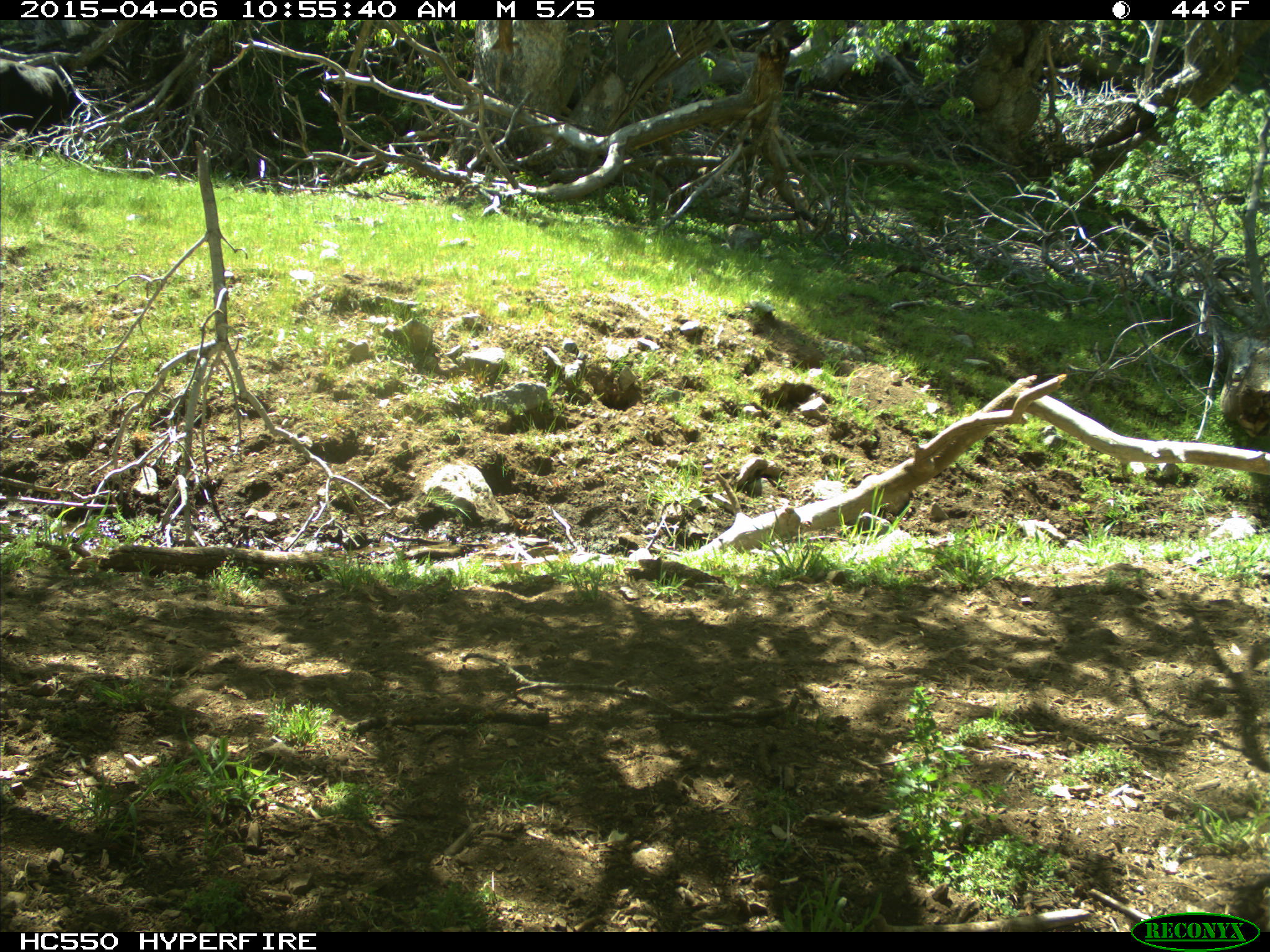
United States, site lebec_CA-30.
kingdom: Animalia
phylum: Chordata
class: Mammalia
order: Artiodactyla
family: Bovidae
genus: Bos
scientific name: Bos taurus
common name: domestic cow